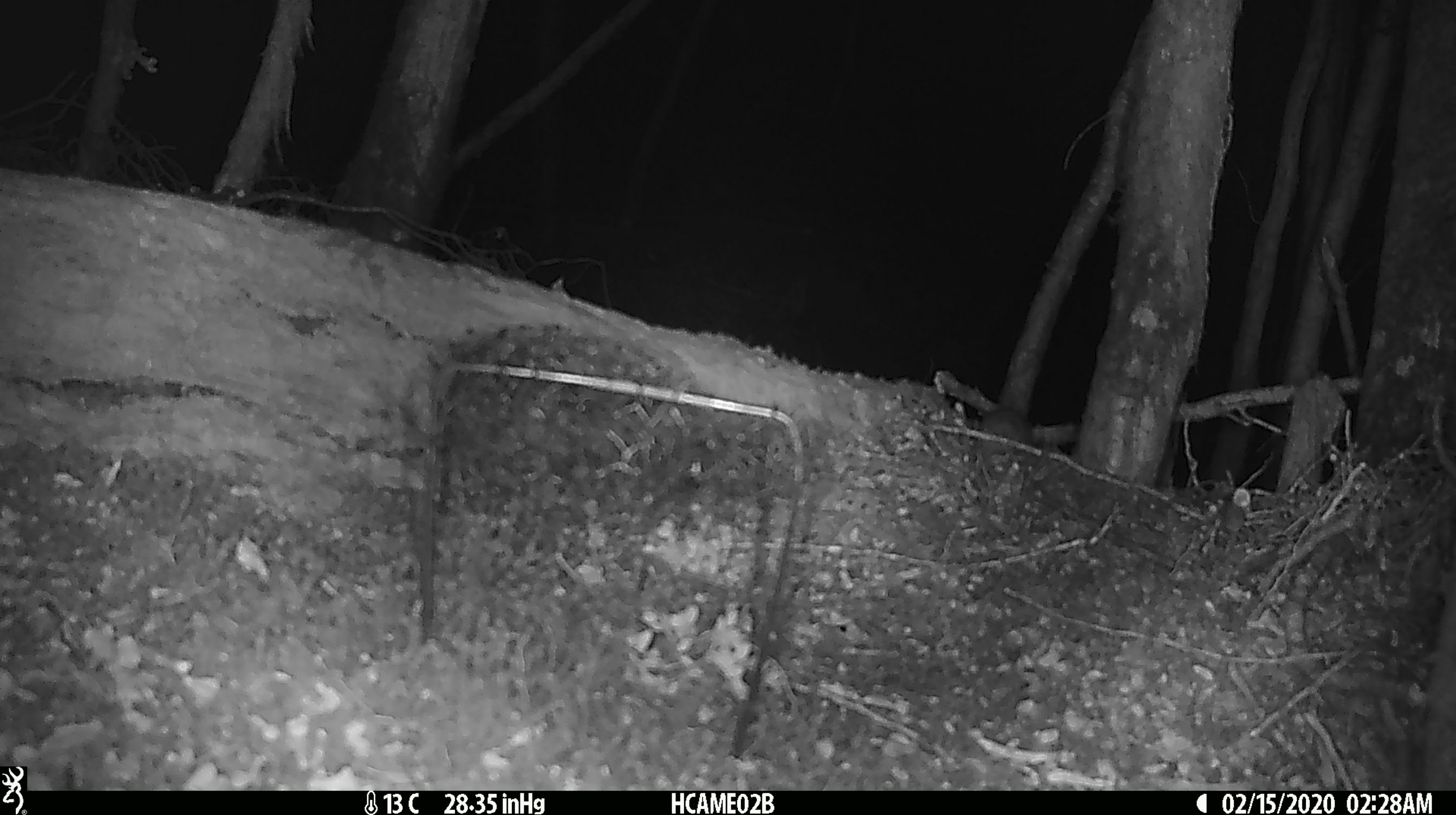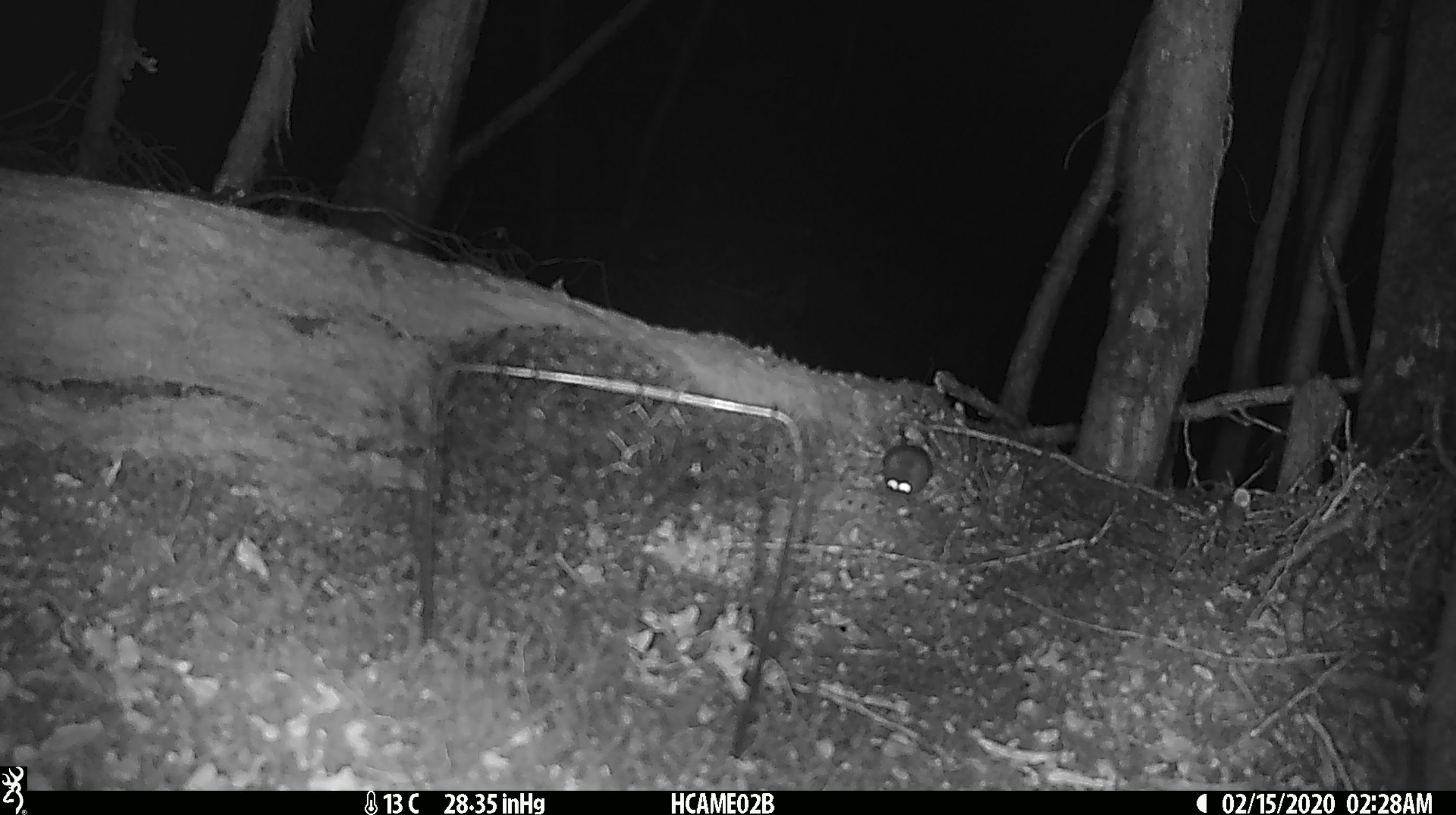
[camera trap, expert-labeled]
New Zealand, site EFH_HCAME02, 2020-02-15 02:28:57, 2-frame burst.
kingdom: Animalia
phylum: Chordata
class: Mammalia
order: Rodentia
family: Muridae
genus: Mus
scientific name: Mus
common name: mouse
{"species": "mouse (Mus)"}